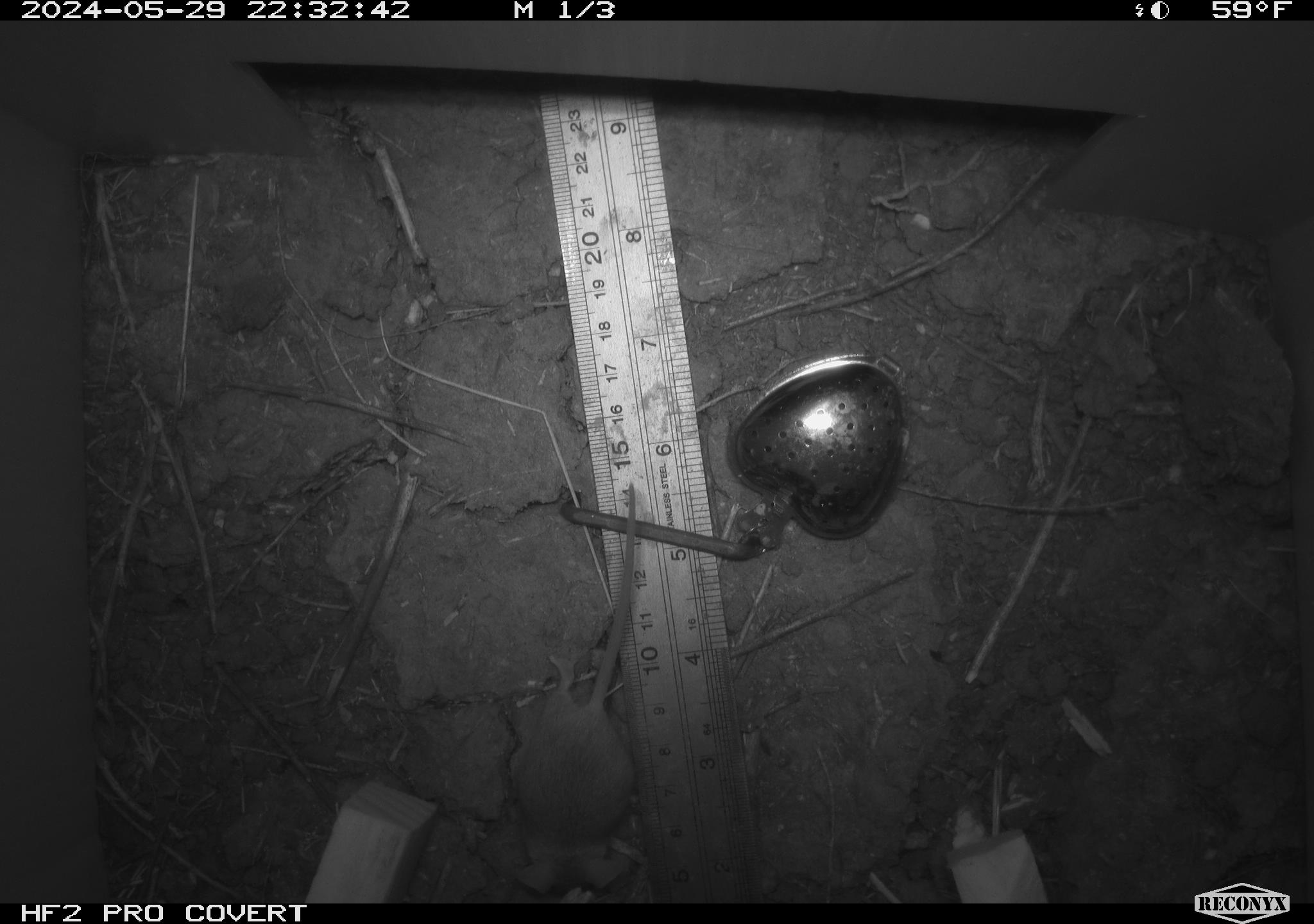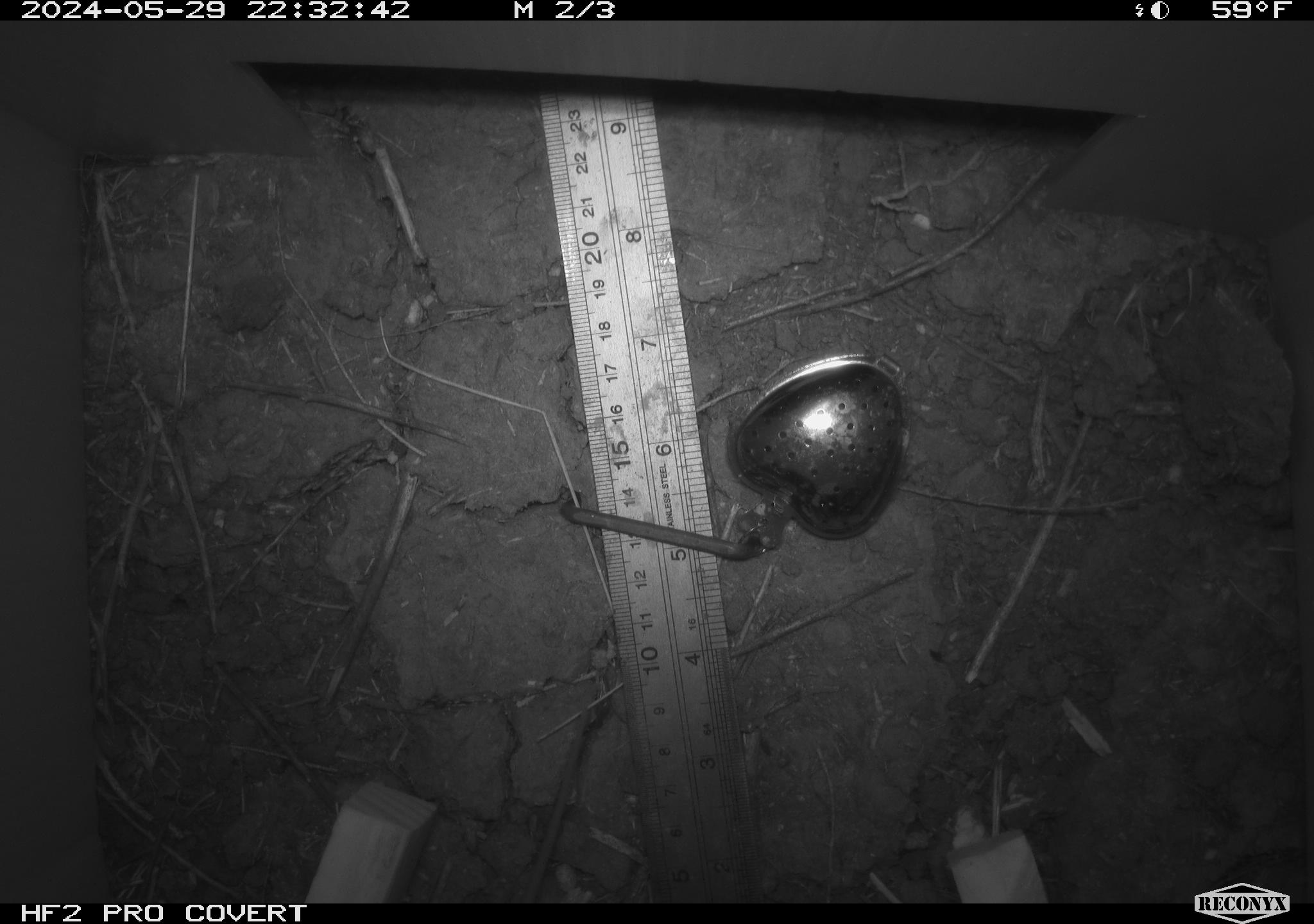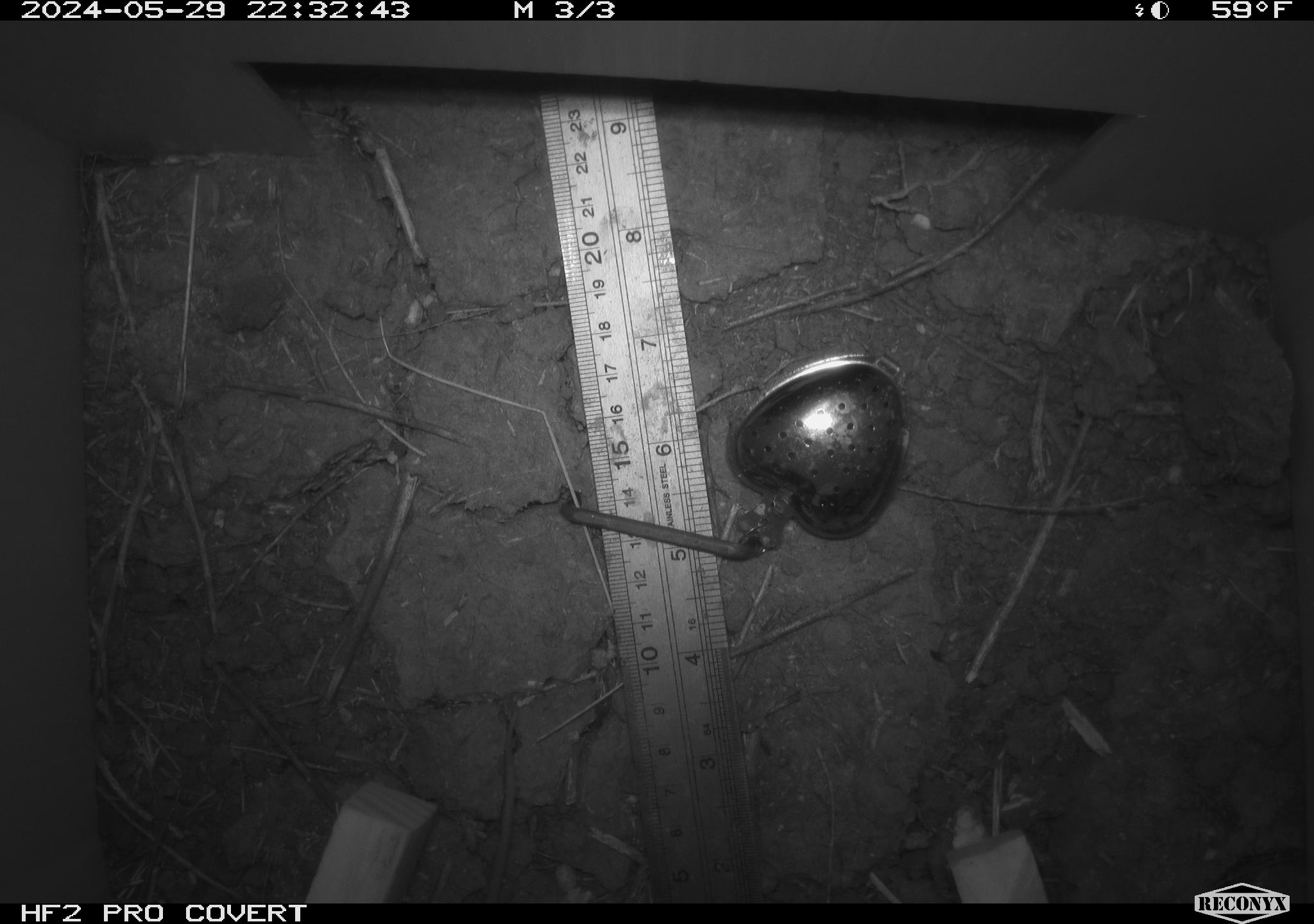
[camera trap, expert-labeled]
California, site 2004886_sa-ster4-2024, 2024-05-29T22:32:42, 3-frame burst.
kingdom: Animalia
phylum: Chordata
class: Mammalia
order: Rodentia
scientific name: Rodentia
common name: mouse species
Mouse species (Rodentia).